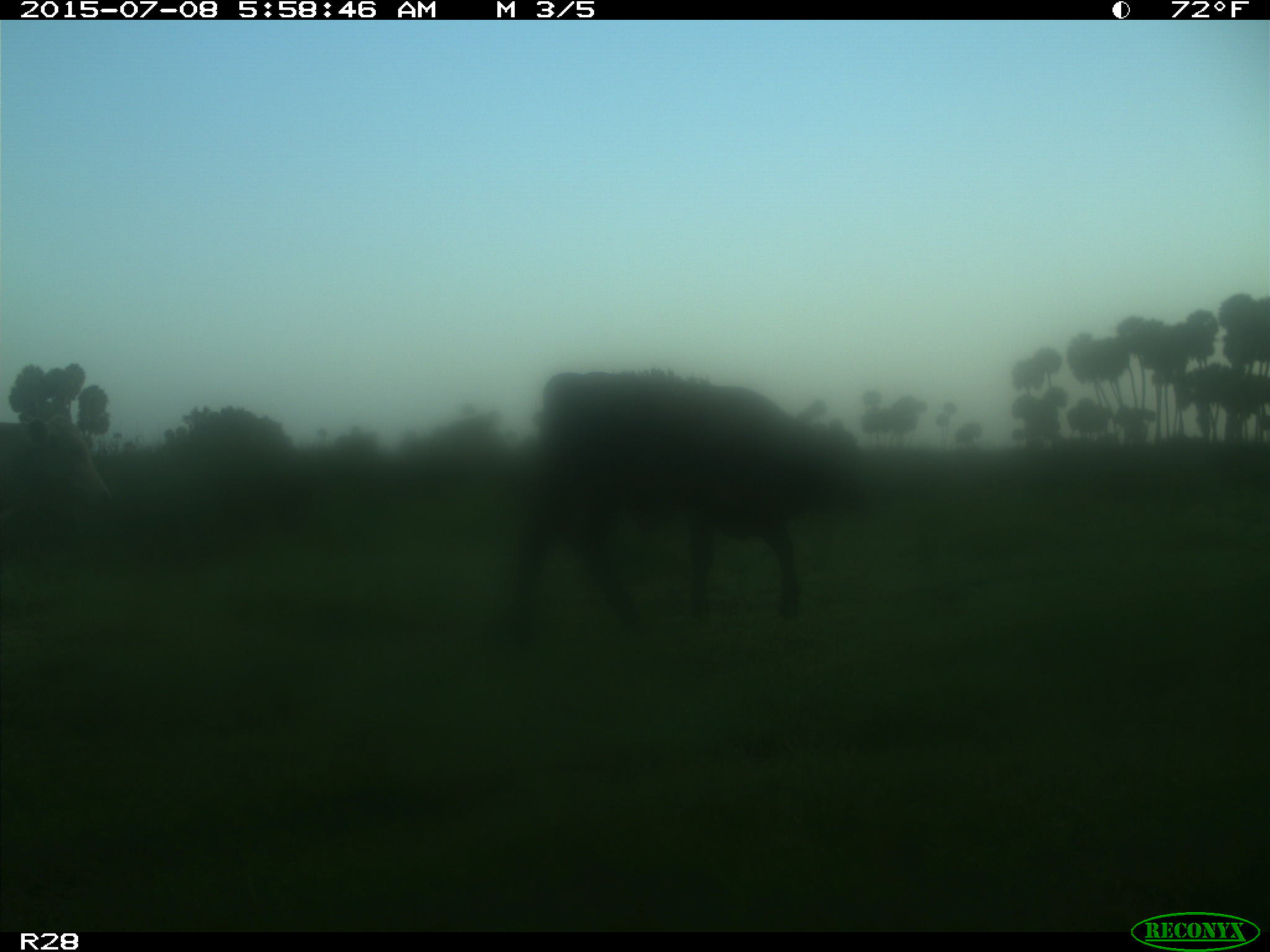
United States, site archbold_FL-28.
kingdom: Animalia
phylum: Chordata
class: Mammalia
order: Artiodactyla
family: Bovidae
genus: Bos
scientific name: Bos taurus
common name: domestic cow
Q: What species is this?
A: Bos taurus (domestic cow).